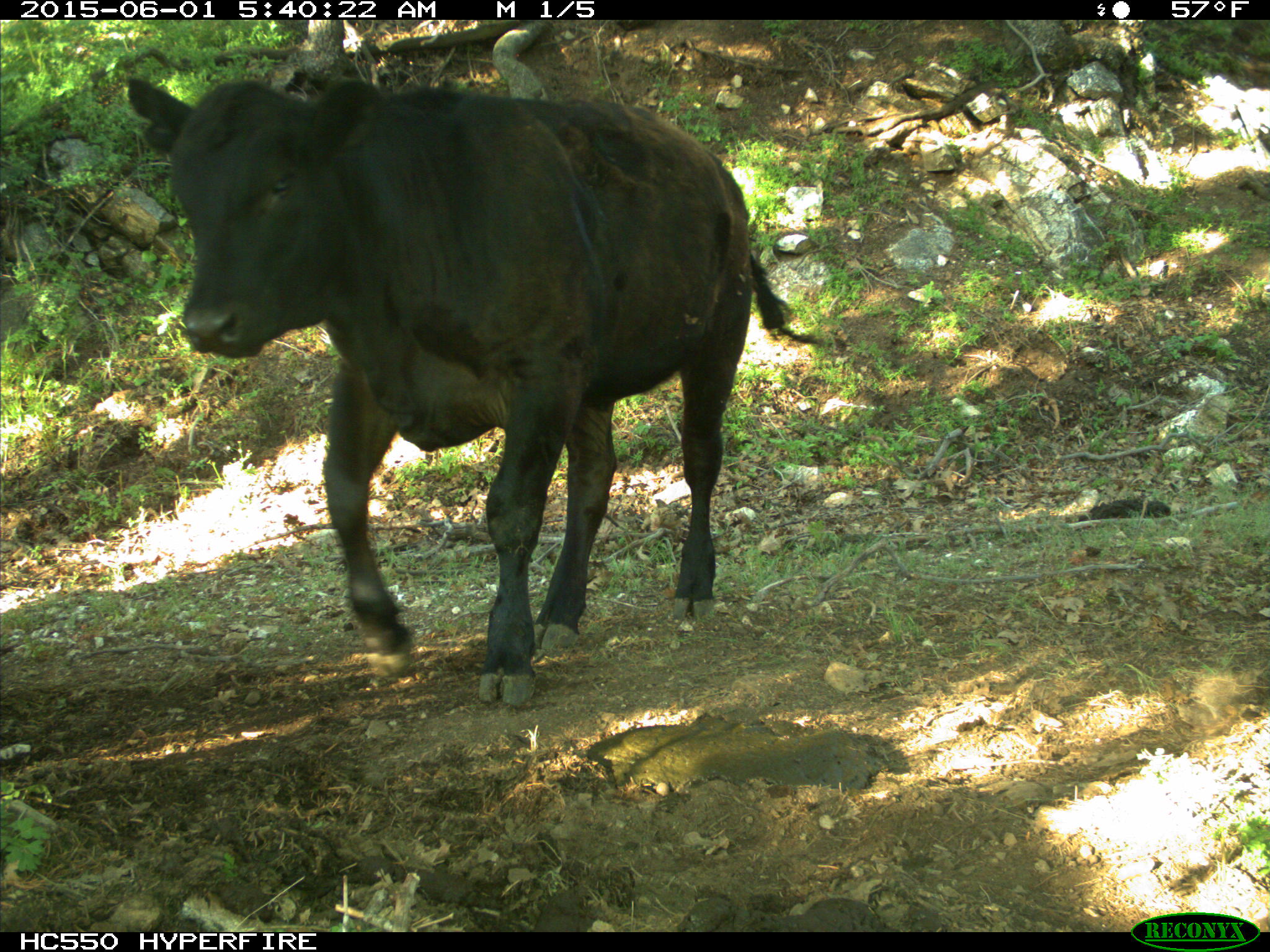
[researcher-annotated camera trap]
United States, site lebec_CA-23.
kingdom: Animalia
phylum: Chordata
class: Mammalia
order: Artiodactyla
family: Bovidae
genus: Bos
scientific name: Bos taurus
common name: domestic cow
Bos taurus (domestic cow).